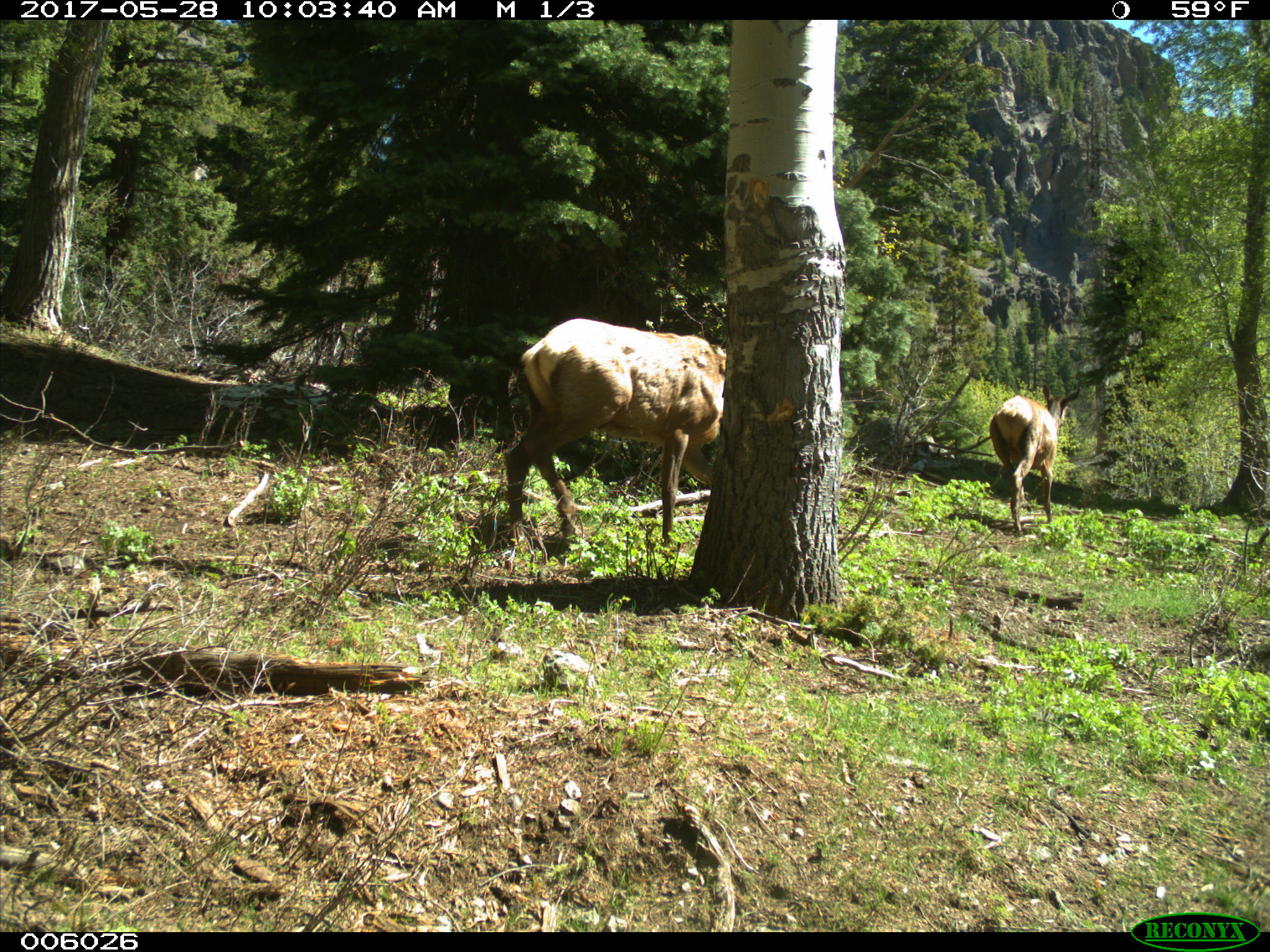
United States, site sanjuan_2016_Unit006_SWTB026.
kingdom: Animalia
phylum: Chordata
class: Mammalia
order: Artiodactyla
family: Cervidae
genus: Cervus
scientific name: Cervus elaphus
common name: red deer